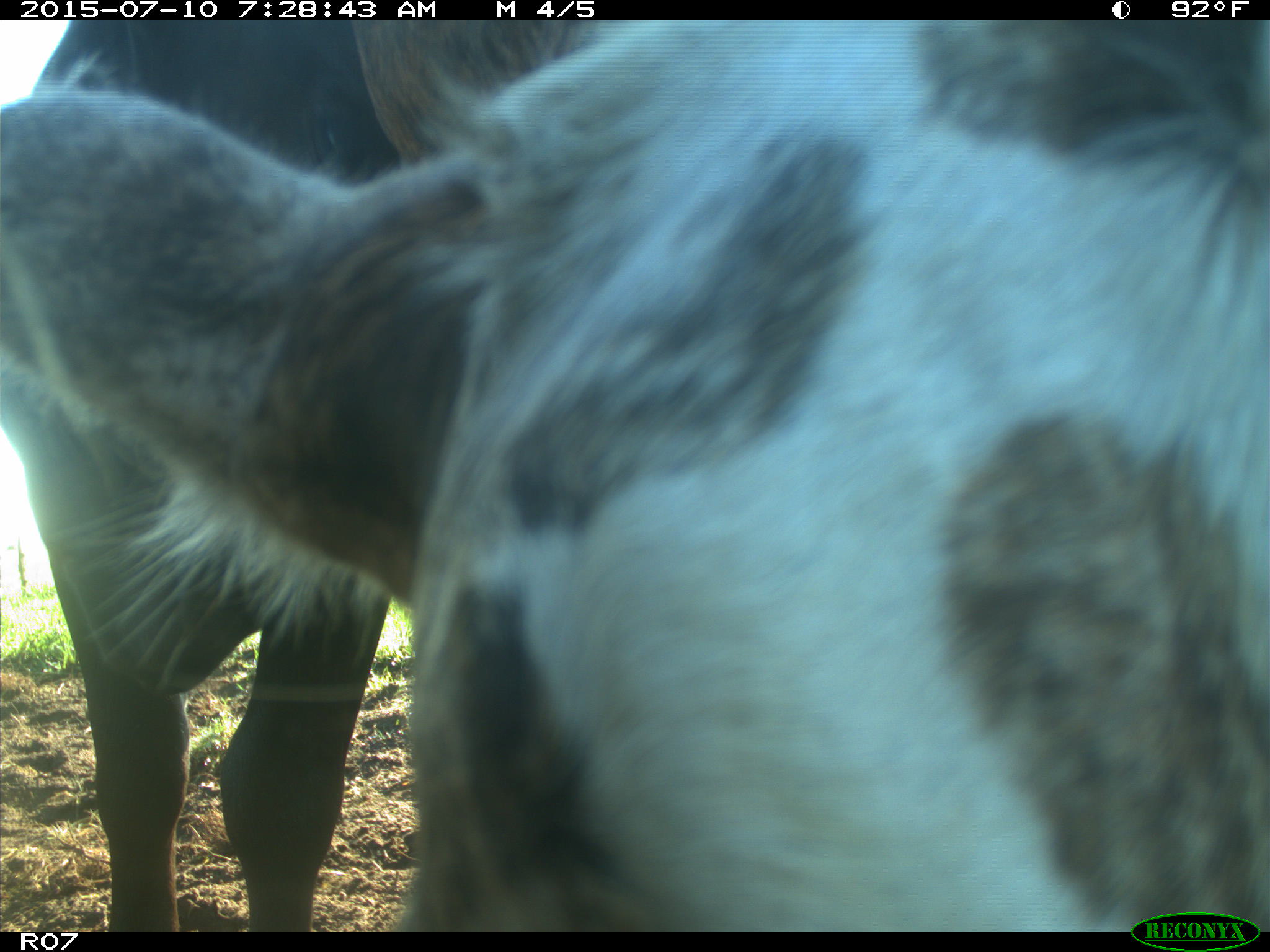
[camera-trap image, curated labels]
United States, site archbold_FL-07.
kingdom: Animalia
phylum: Chordata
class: Mammalia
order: Artiodactyla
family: Bovidae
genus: Bos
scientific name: Bos taurus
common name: domestic cow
Bos taurus (domestic cow).